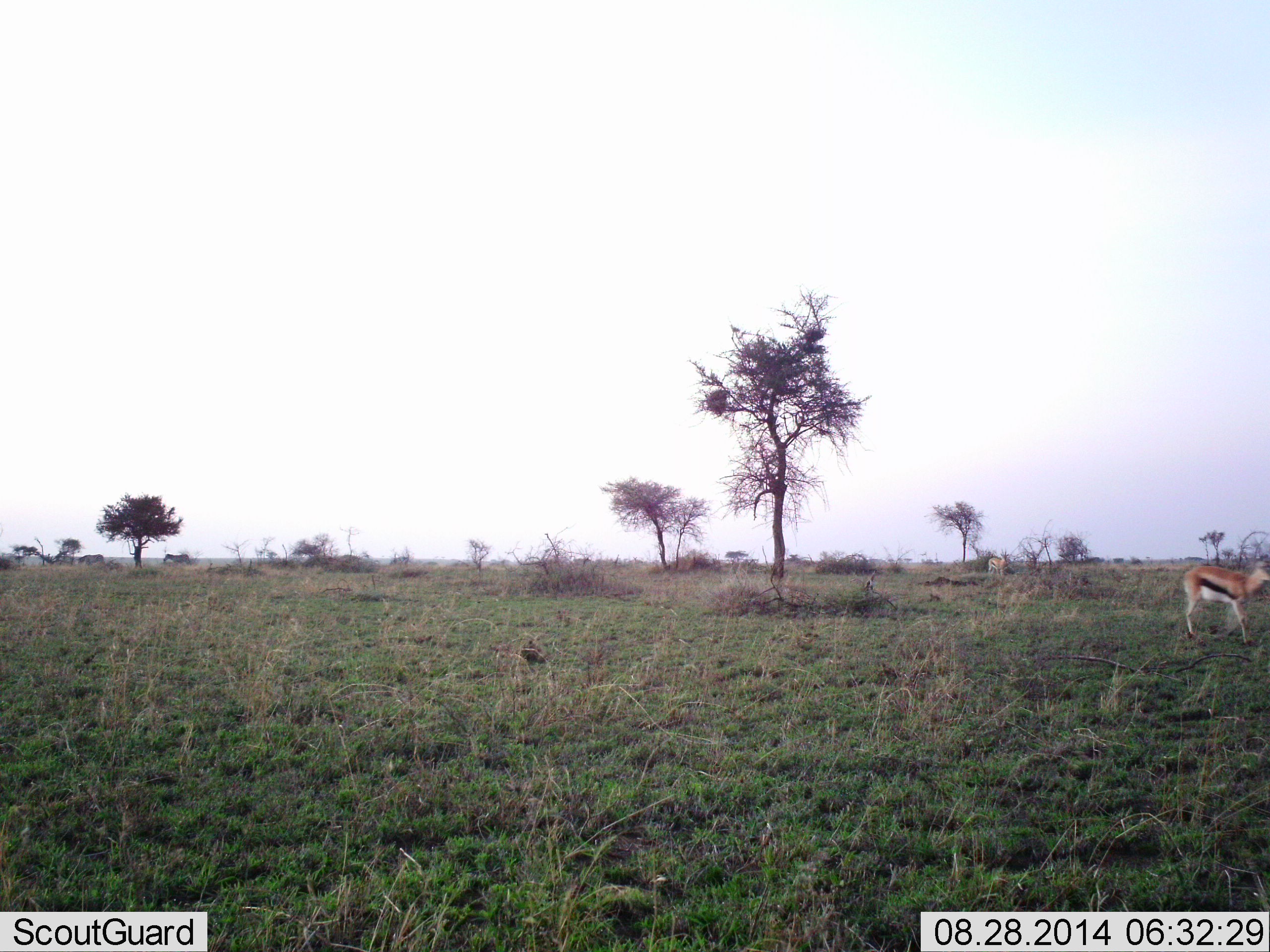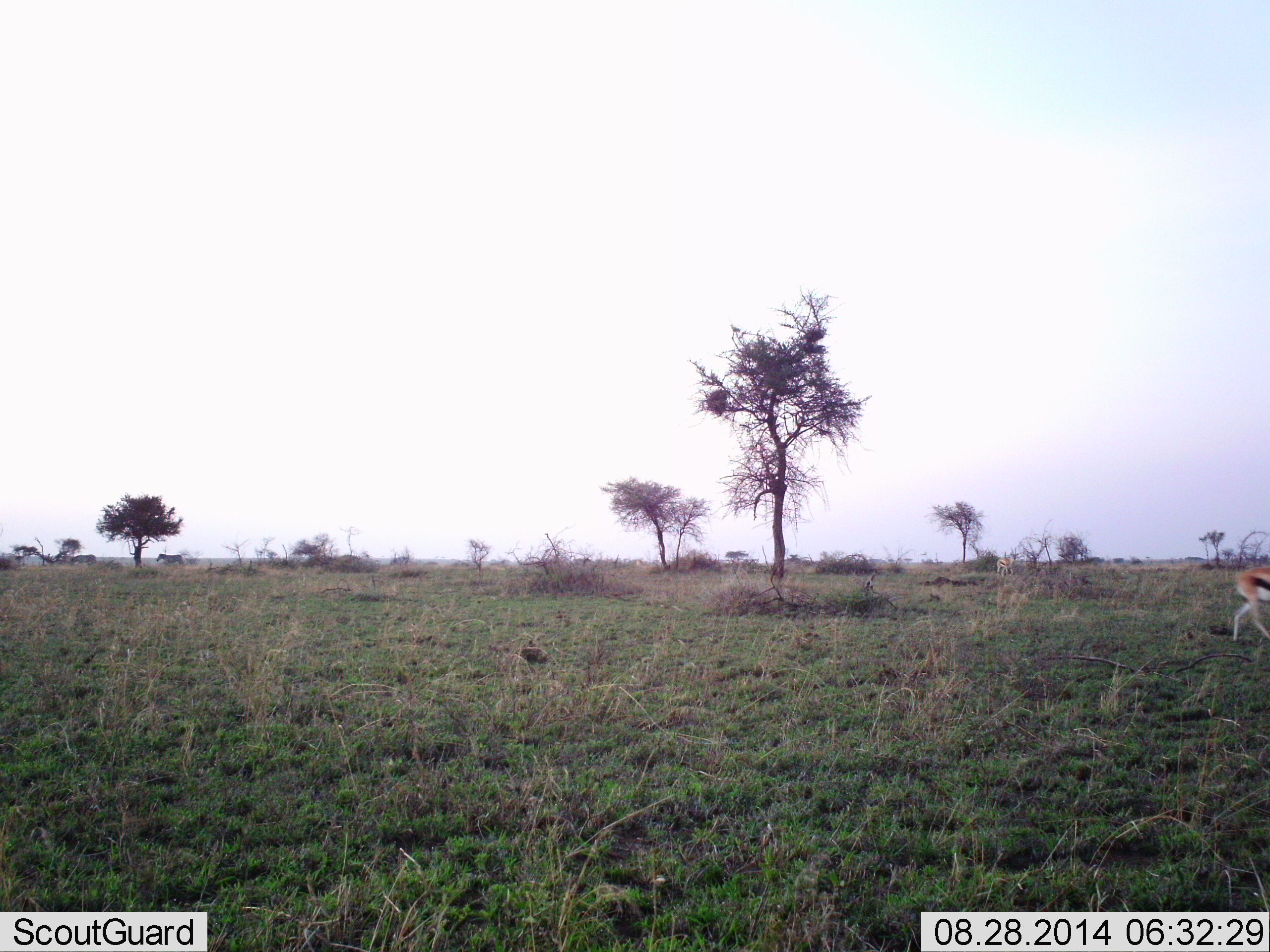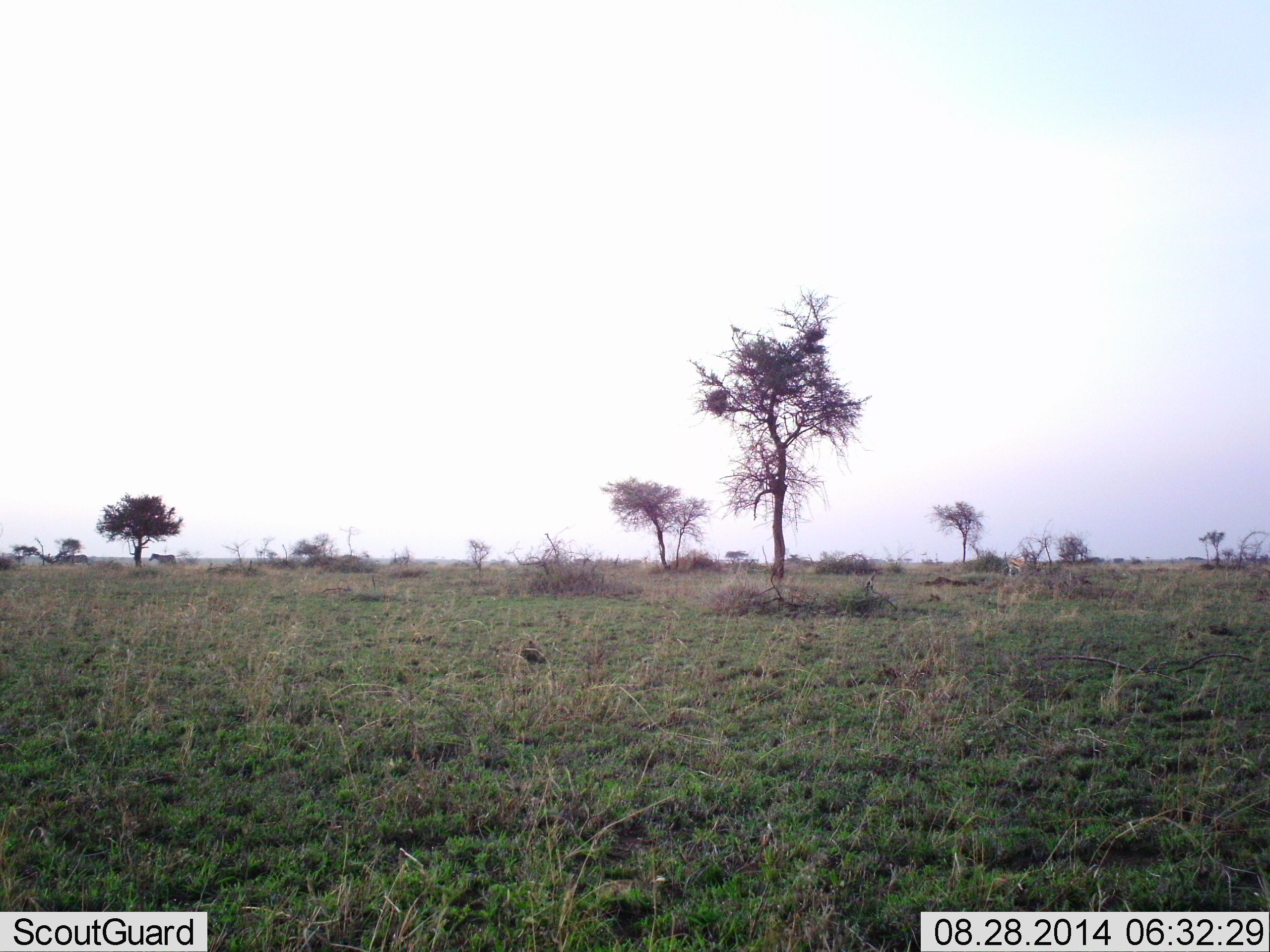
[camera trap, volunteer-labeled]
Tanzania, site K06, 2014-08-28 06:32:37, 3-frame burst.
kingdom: Animalia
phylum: Chordata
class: Mammalia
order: Artiodactyla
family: Bovidae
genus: Eudorcas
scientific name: Eudorcas thomsonii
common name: thomson's gazelle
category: gazellethomsons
Gazellethomsons (thomson's gazelle) (Eudorcas thomsonii), count 2. Behavior (volunteer vote fractions): standing 0%, resting 0%, moving 100%, interacting 0%. Young present (vote fraction): 0%. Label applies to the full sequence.